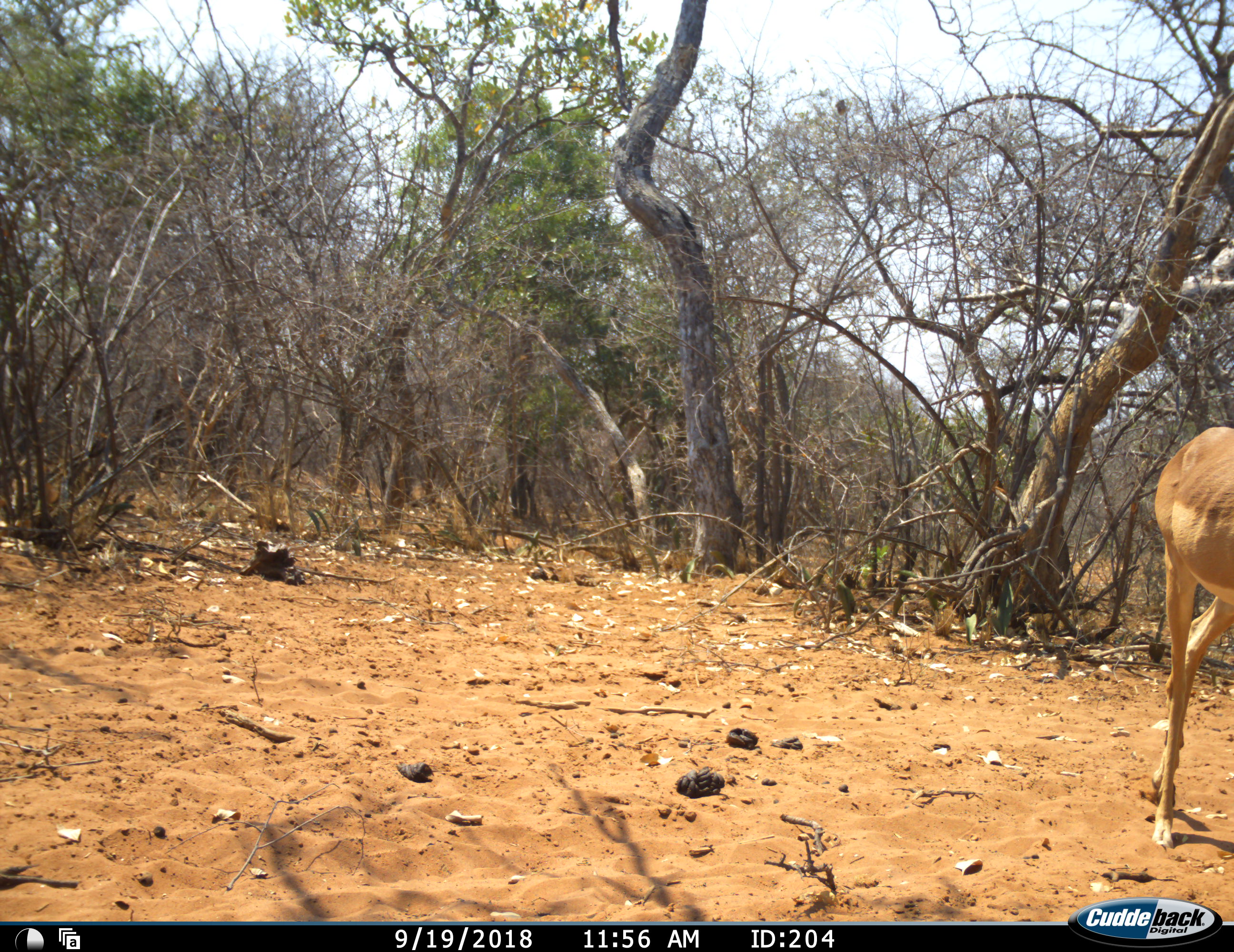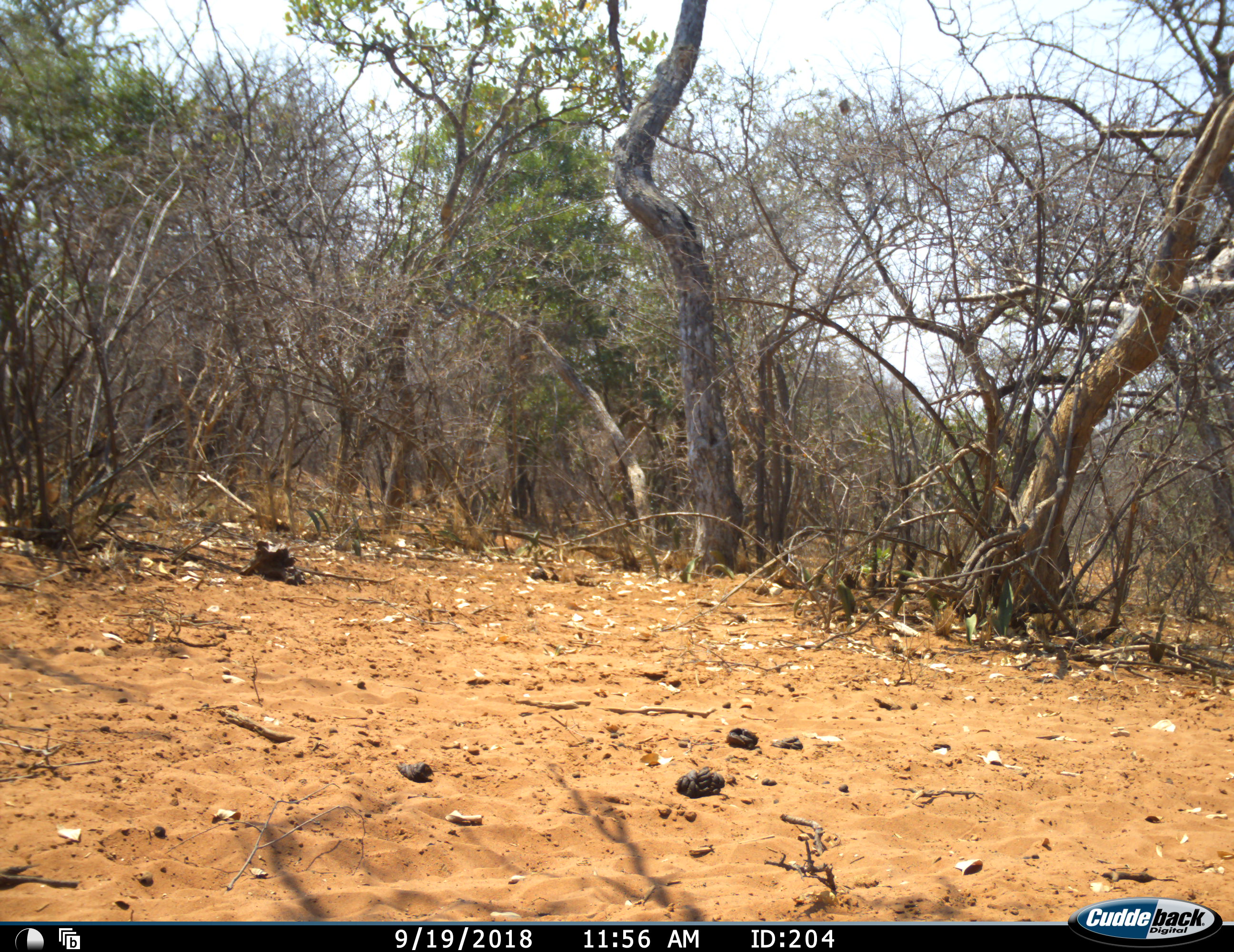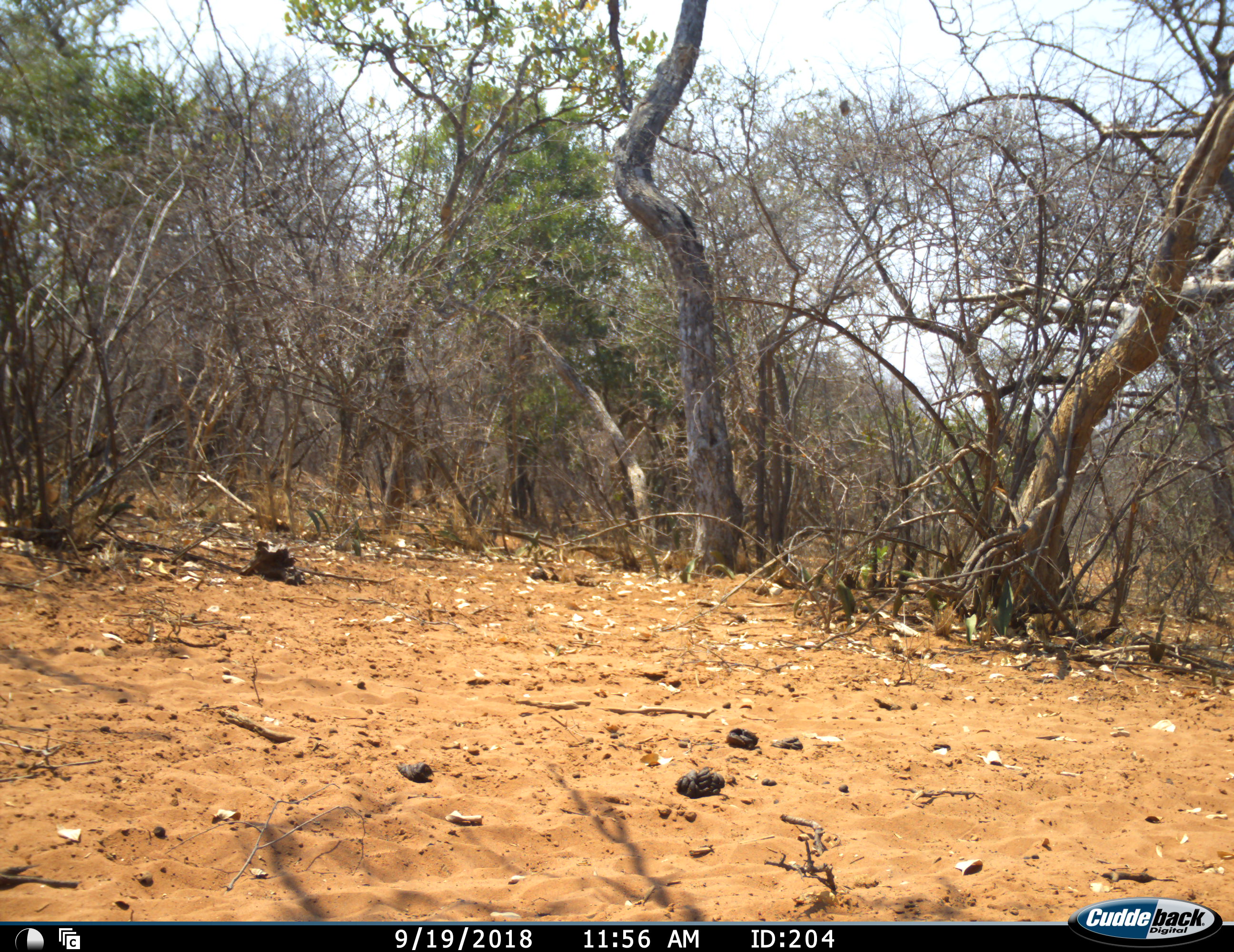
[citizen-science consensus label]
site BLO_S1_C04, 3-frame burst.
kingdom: Animalia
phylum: Chordata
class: Mammalia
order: Artiodactyla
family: Bovidae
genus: Aepyceros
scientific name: Aepyceros melampus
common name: impala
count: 1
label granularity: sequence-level